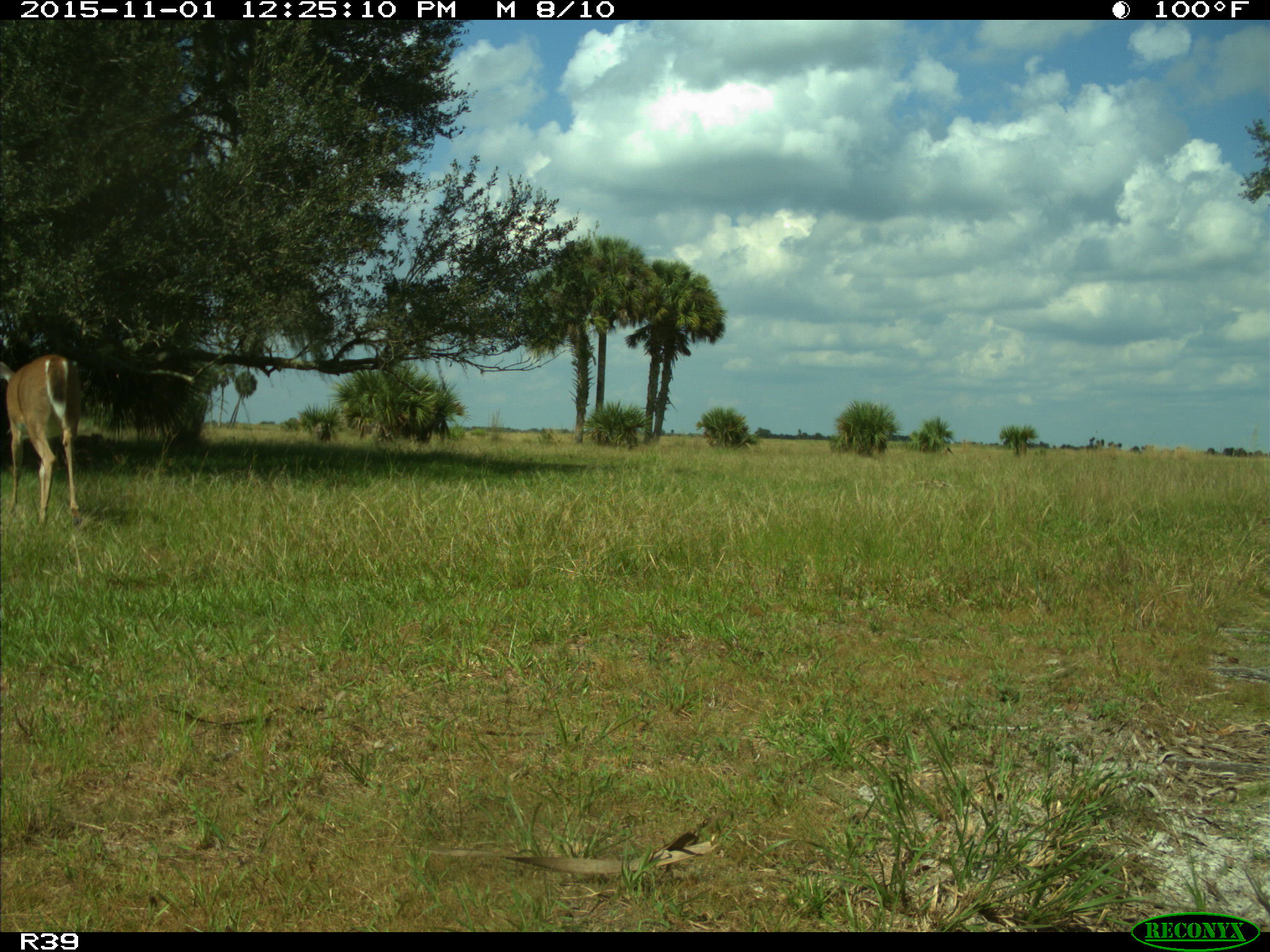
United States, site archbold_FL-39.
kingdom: Animalia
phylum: Chordata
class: Mammalia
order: Artiodactyla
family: Cervidae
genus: Odocoileus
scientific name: Odocoileus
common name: deer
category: unidentified deer